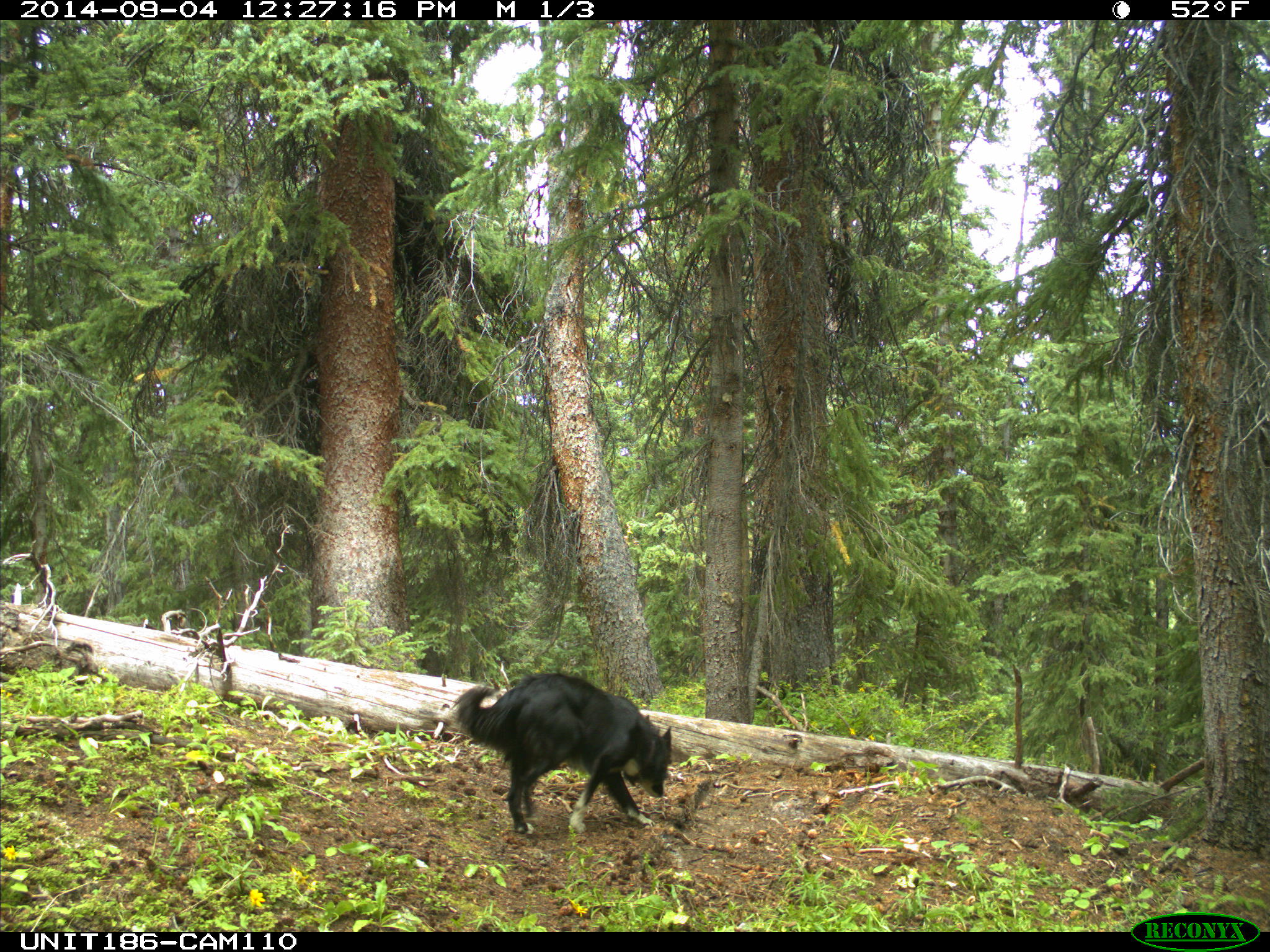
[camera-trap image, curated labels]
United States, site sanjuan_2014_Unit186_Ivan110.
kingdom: Animalia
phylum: Chordata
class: Mammalia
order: Carnivora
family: Canidae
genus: Canis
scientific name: Canis familiaris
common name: domestic dog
Canis familiaris (domestic dog).